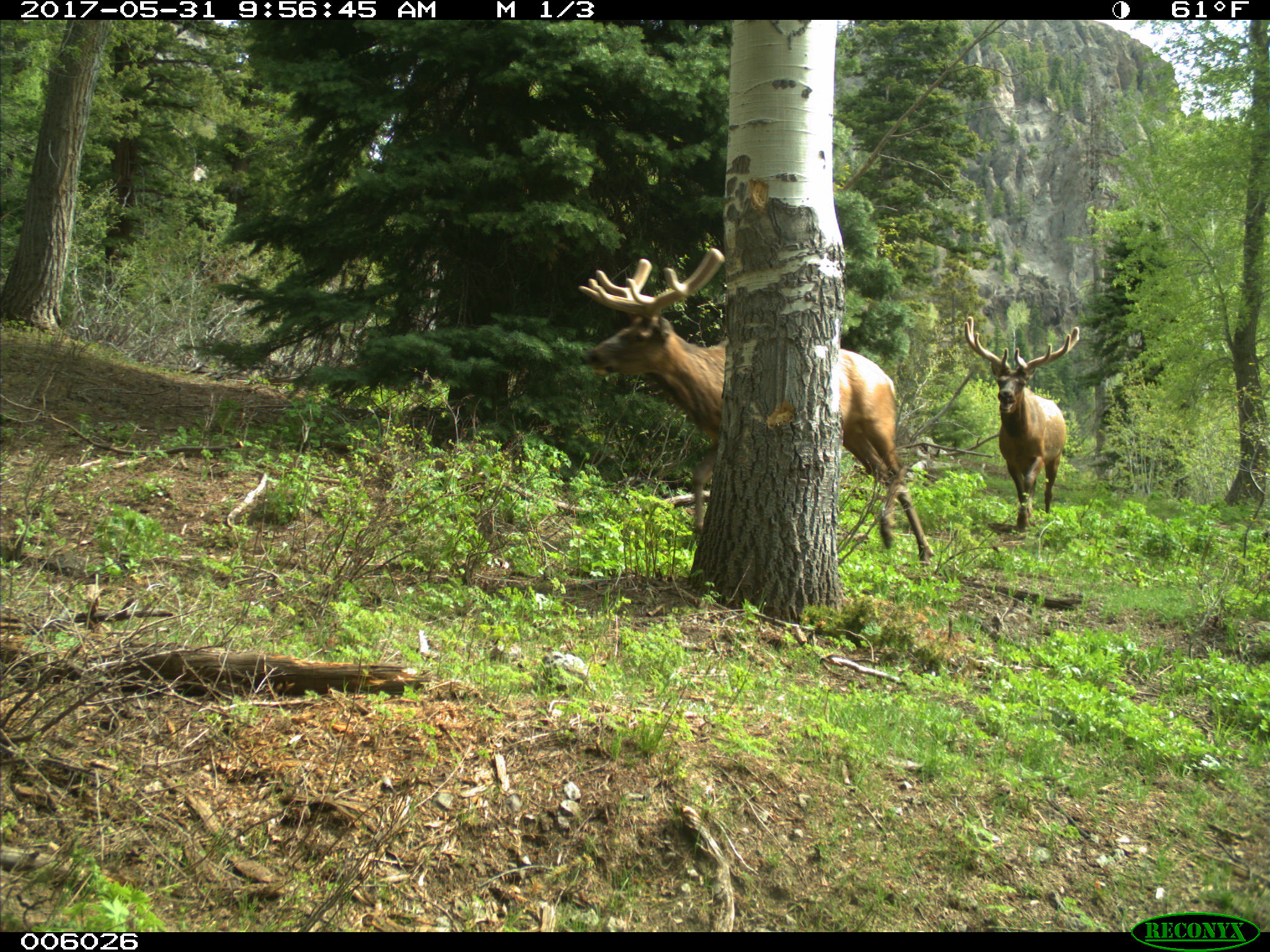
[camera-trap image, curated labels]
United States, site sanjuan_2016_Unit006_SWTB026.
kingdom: Animalia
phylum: Chordata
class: Mammalia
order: Artiodactyla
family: Cervidae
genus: Cervus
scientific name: Cervus elaphus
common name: red deer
Cervus elaphus (red deer).